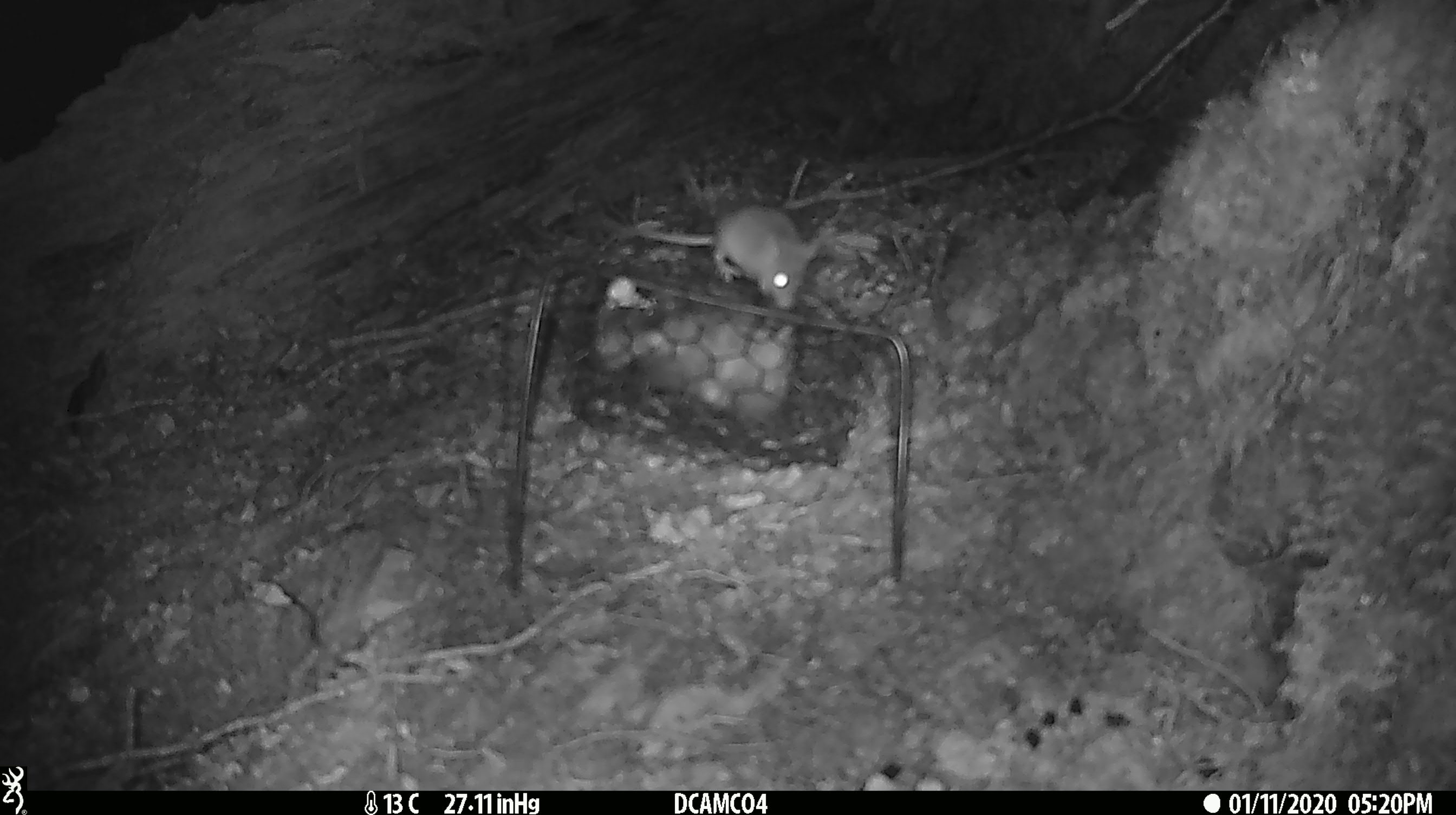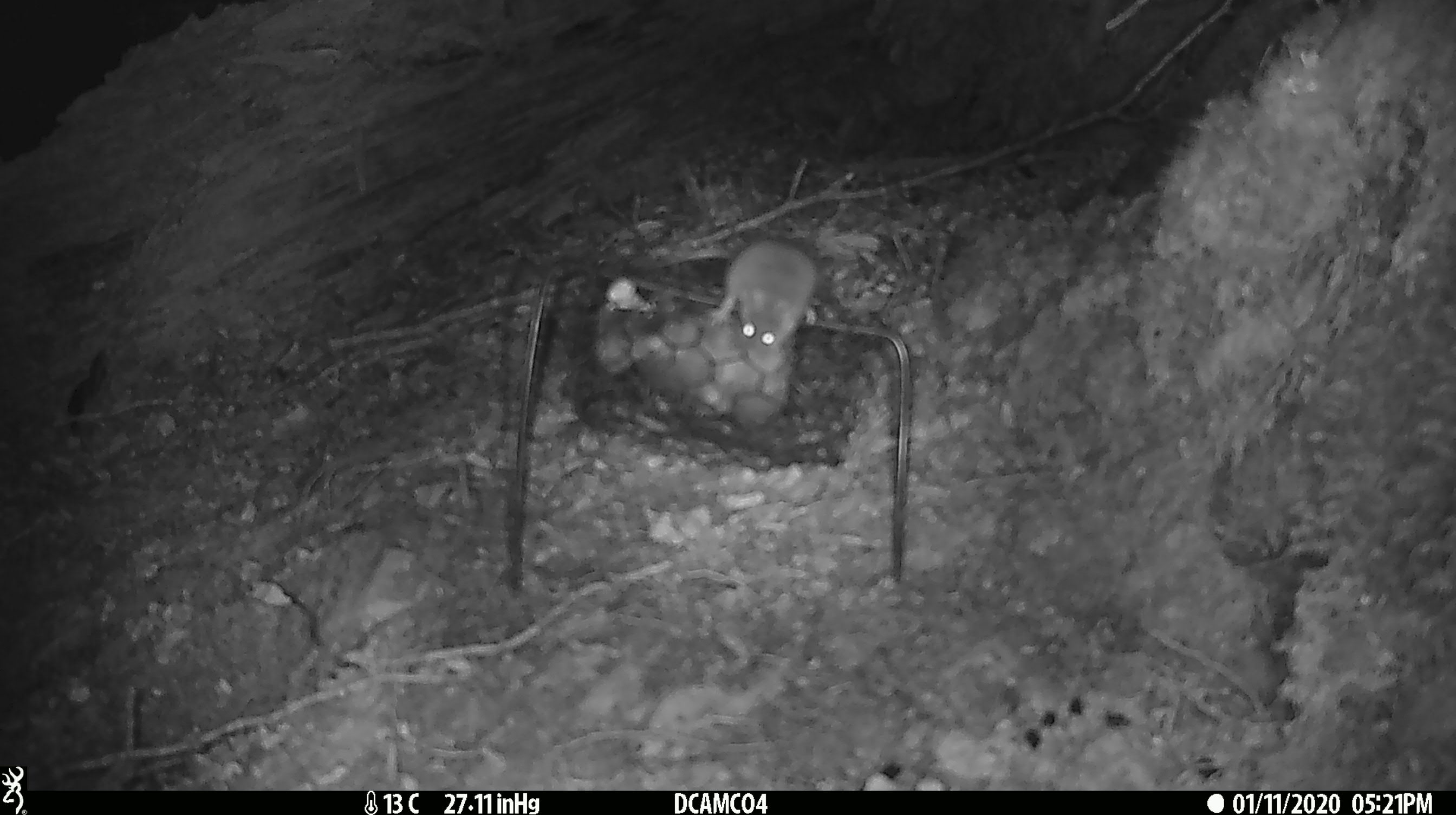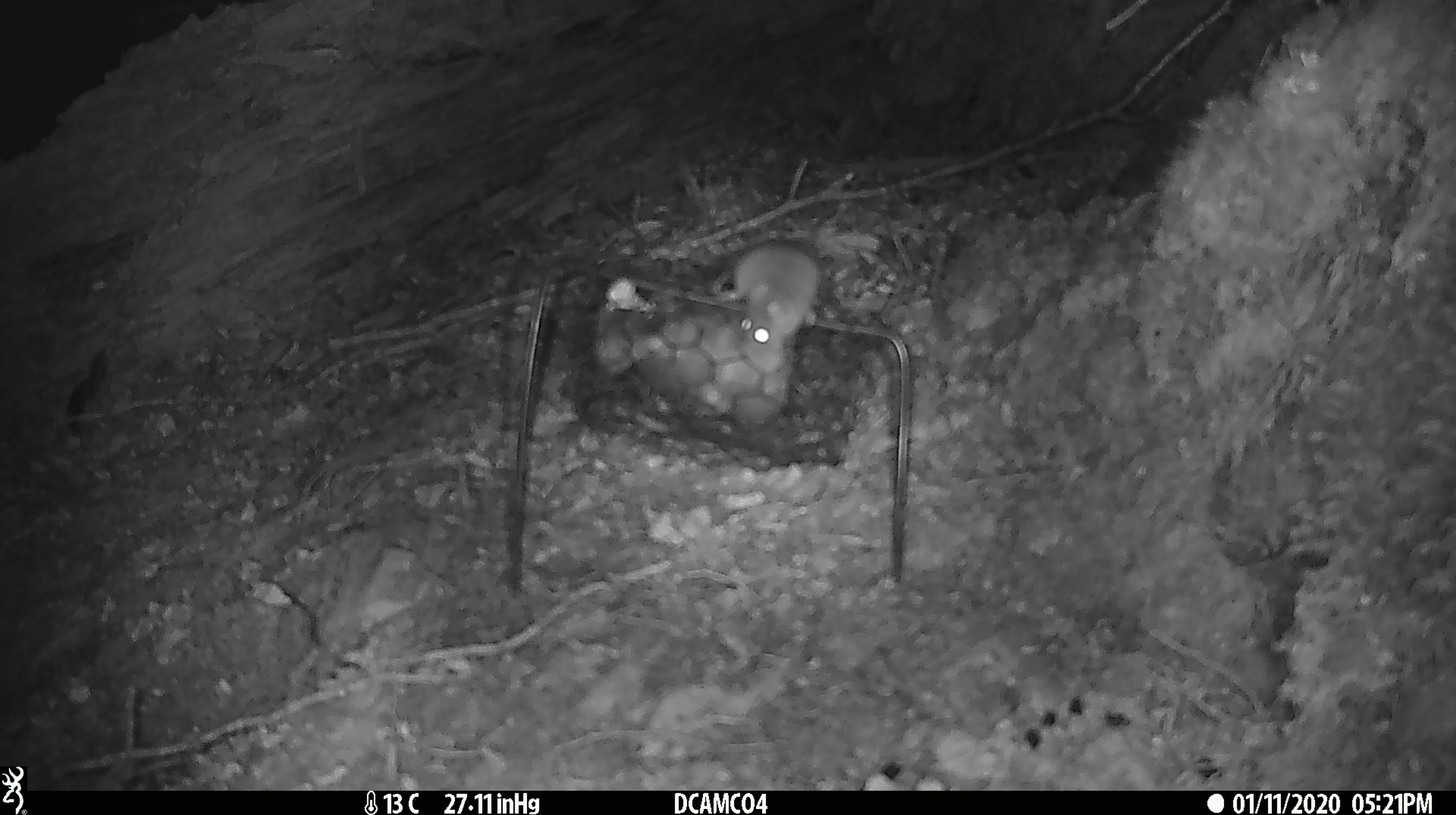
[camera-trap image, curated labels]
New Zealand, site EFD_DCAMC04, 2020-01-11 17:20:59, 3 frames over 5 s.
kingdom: Animalia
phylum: Chordata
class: Mammalia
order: Rodentia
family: Muridae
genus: Mus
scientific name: Mus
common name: mouse